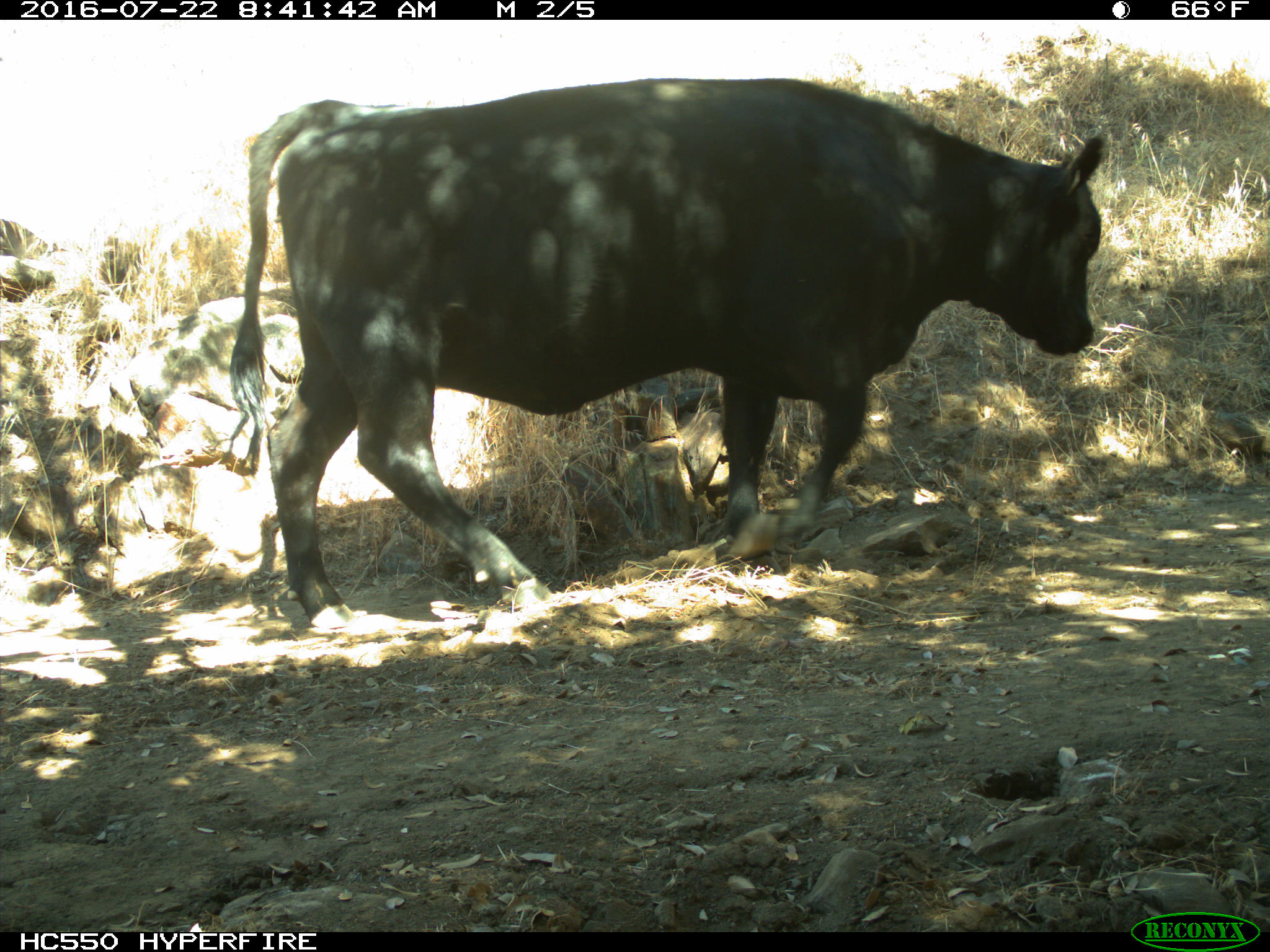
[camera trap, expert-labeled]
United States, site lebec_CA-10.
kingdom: Animalia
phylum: Chordata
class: Mammalia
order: Artiodactyla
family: Bovidae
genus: Bos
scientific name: Bos taurus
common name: domestic cow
Bos taurus (domestic cow).